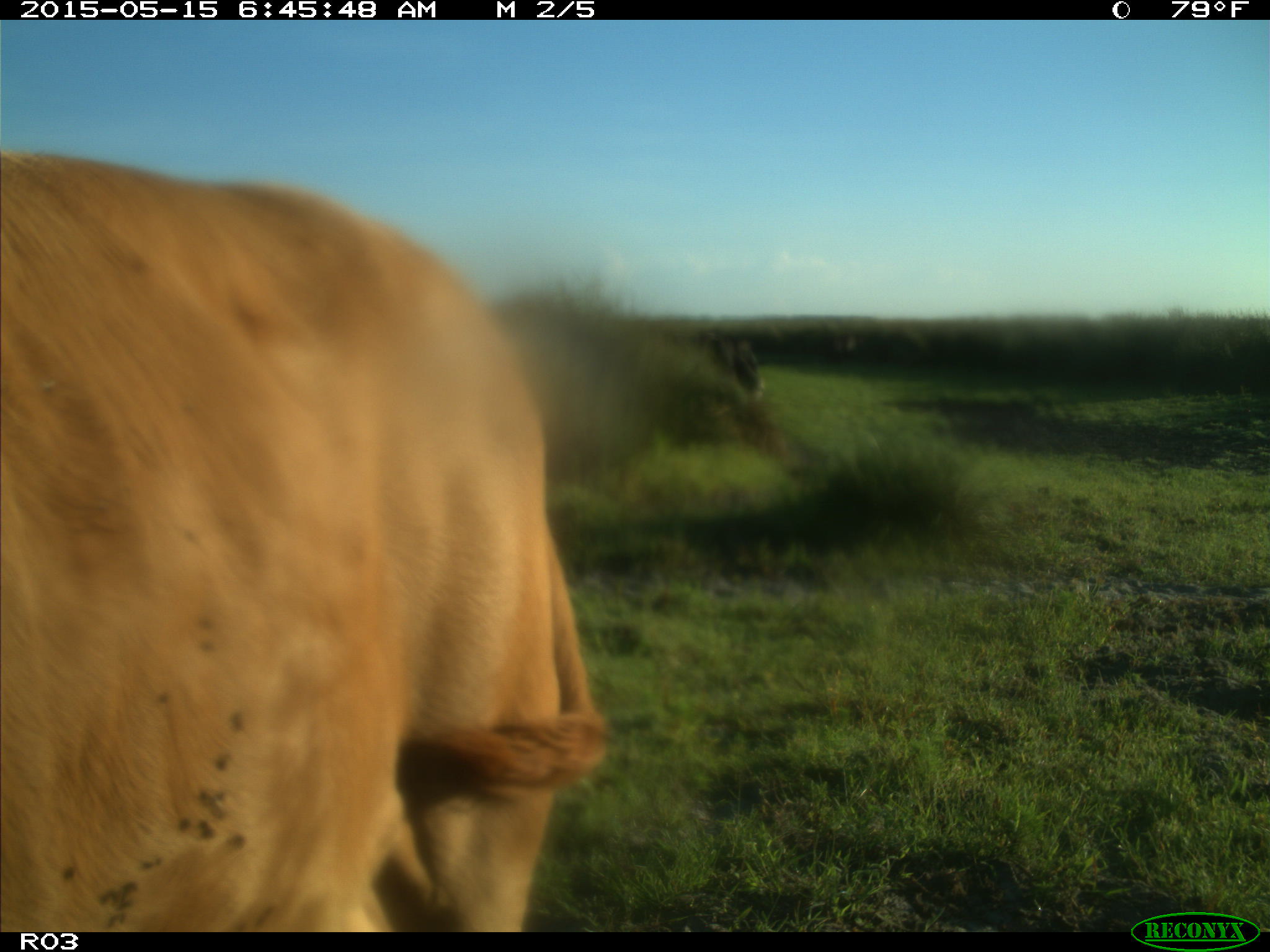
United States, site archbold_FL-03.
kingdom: Animalia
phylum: Chordata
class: Mammalia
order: Artiodactyla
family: Bovidae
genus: Bos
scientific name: Bos taurus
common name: domestic cow